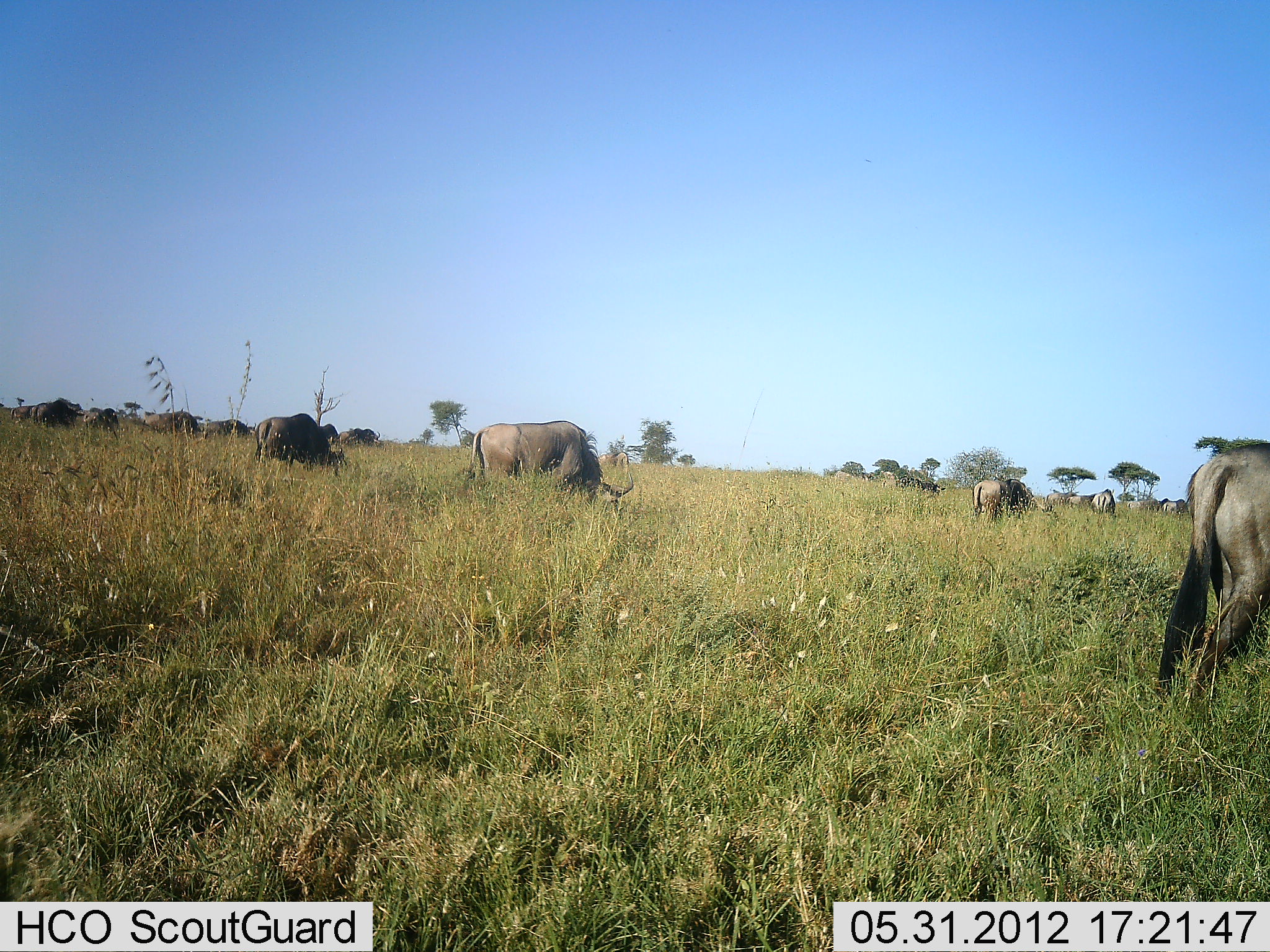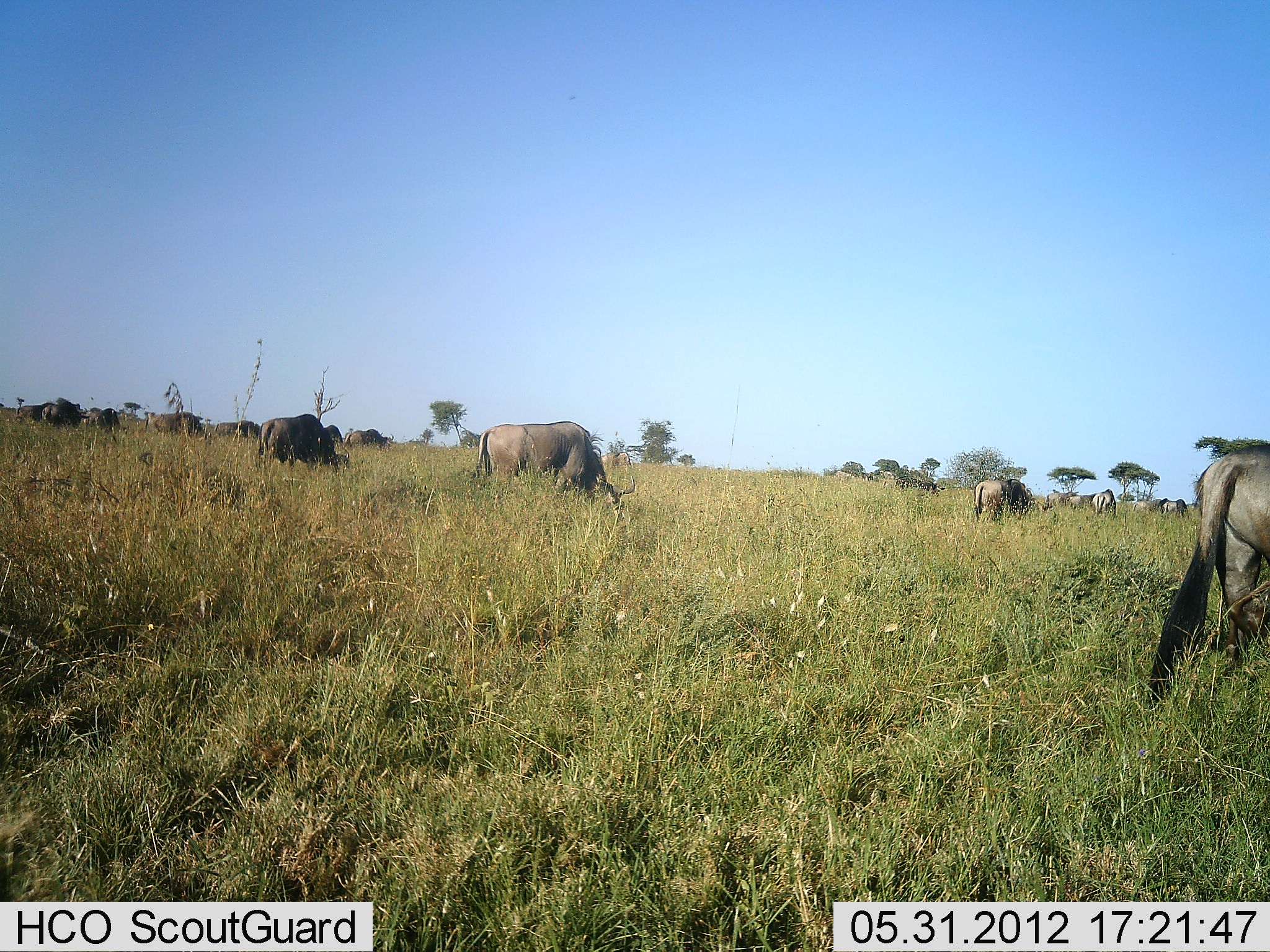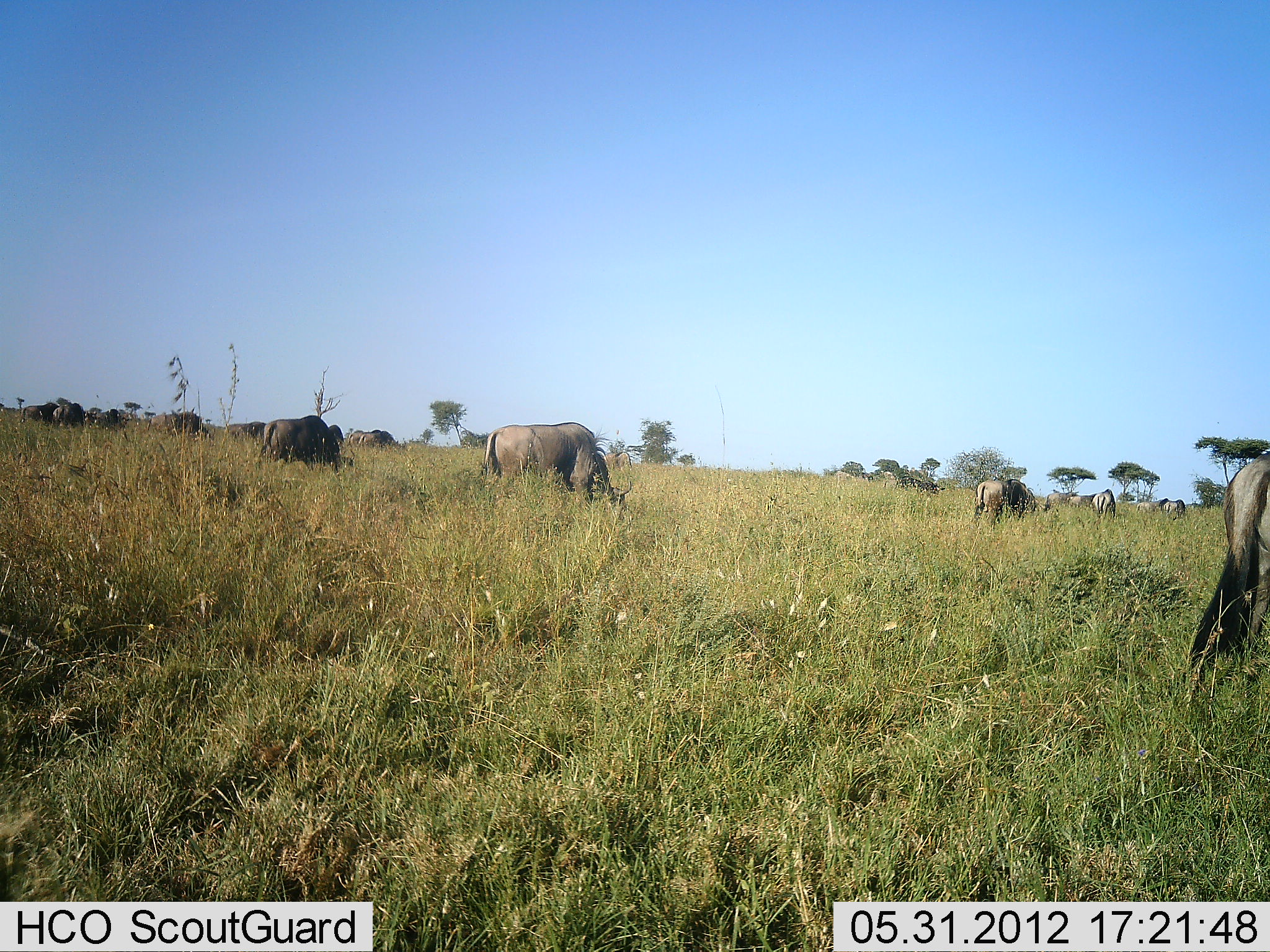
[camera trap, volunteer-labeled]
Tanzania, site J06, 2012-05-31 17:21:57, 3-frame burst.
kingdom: Animalia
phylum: Chordata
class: Mammalia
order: Artiodactyla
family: Bovidae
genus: Connochaetes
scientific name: Connochaetes taurinus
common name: blue wildebeest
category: wildebeest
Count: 11-50.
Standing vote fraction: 55%.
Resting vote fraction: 9%.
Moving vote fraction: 18%.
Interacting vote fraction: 0%.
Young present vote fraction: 0%.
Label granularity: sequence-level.